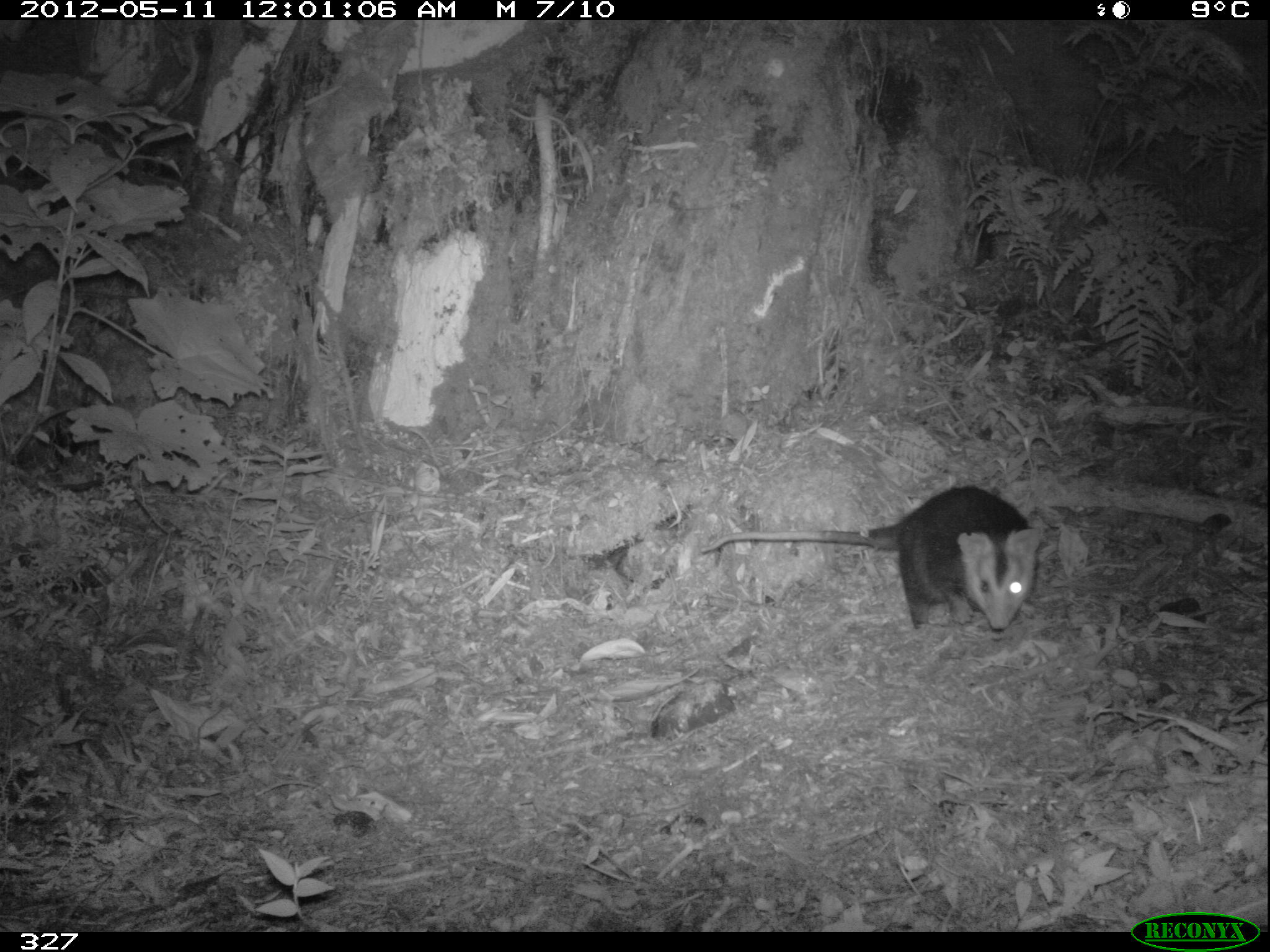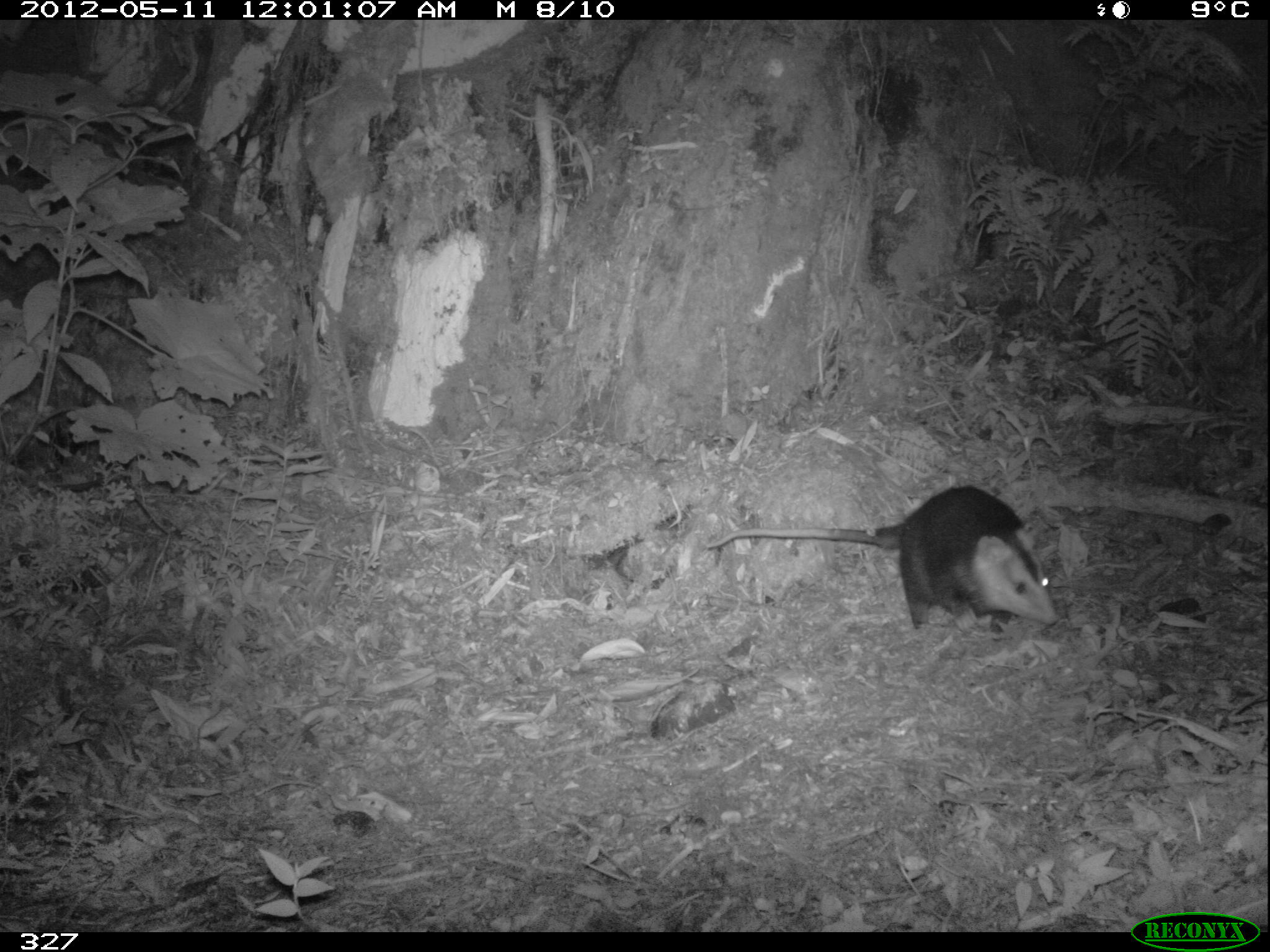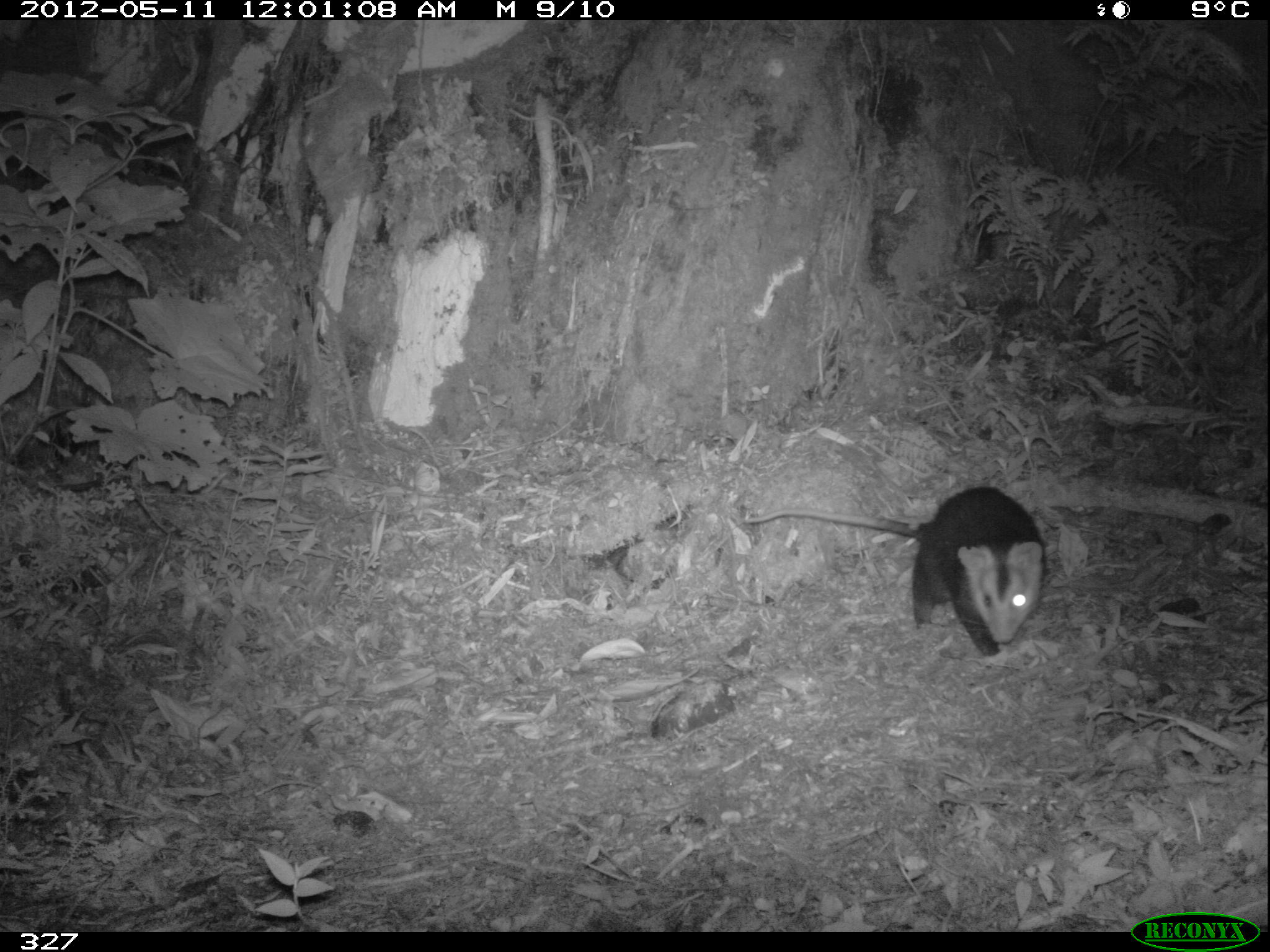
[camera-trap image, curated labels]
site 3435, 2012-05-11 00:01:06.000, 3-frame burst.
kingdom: Animalia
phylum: Chordata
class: Mammalia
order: Didelphimorphia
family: Didelphidae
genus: Didelphis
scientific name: Didelphis pernigra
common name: andean white-eared opossum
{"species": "Didelphis pernigra (andean white-eared opossum)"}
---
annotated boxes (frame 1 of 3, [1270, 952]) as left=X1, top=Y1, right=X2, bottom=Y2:
didelphis pernigra: left=701, top=486, right=1040, bottom=631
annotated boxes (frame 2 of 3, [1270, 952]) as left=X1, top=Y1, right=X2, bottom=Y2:
didelphis pernigra: left=704, top=484, right=1060, bottom=642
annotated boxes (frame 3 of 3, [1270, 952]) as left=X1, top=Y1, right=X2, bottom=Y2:
didelphis pernigra: left=739, top=485, right=1048, bottom=659